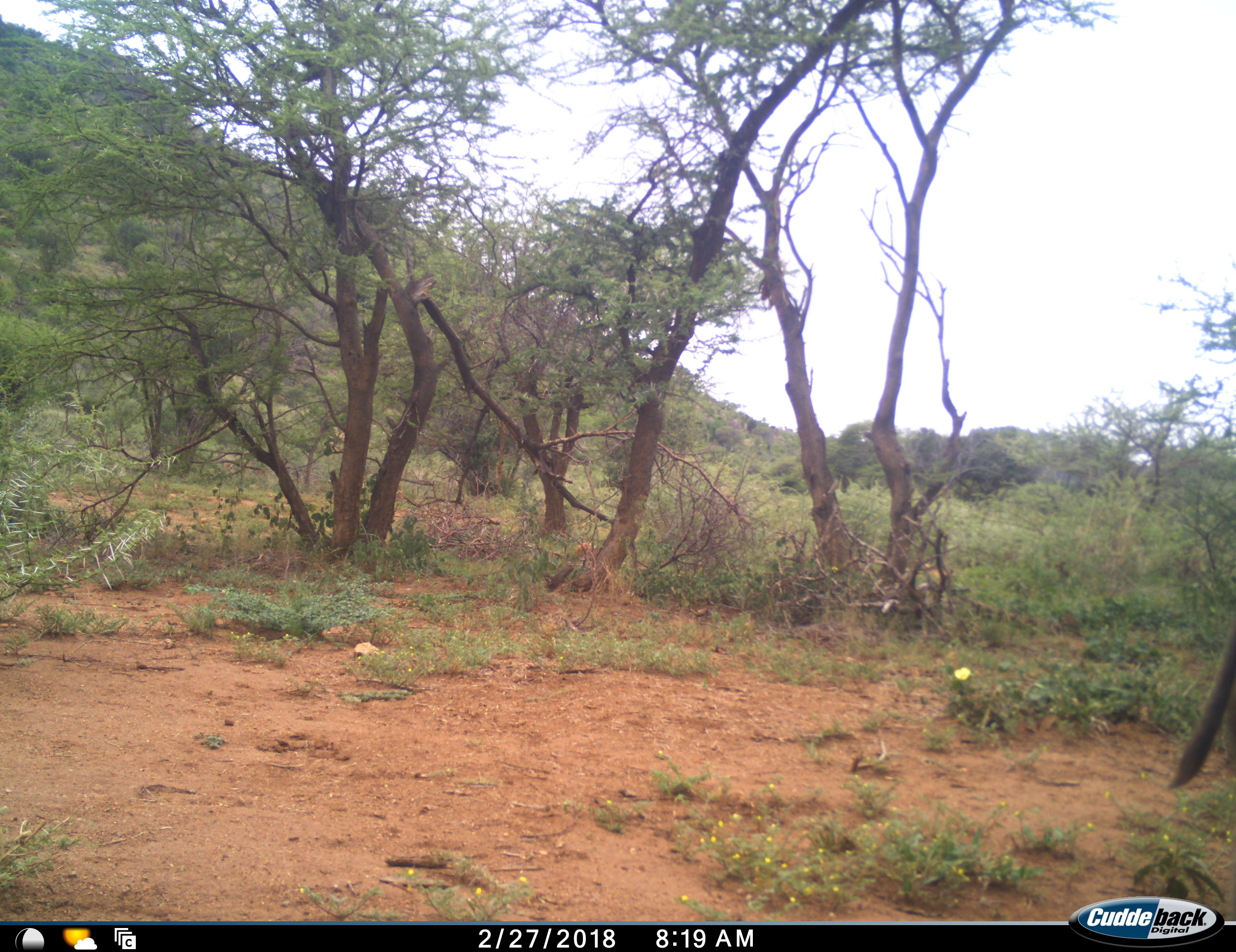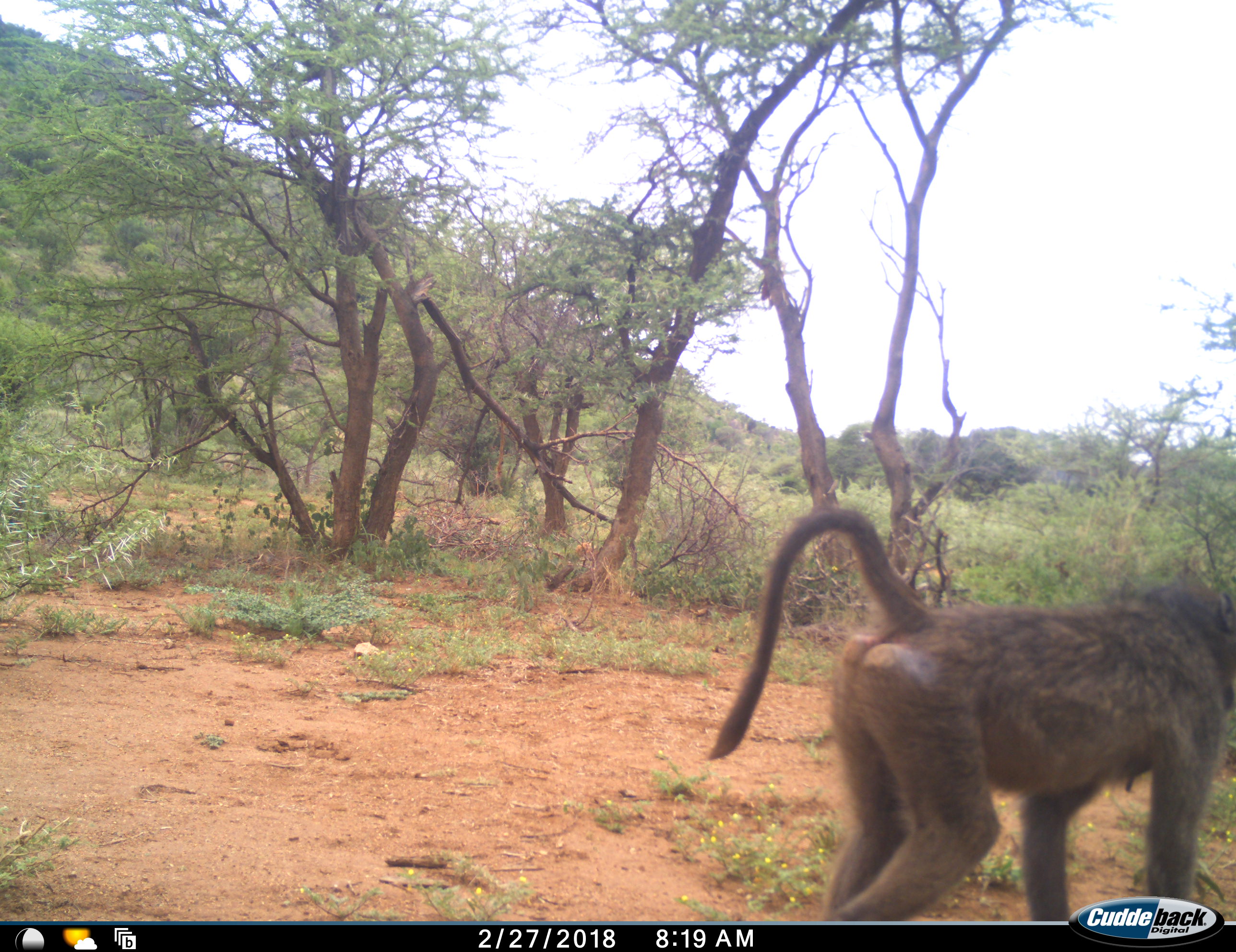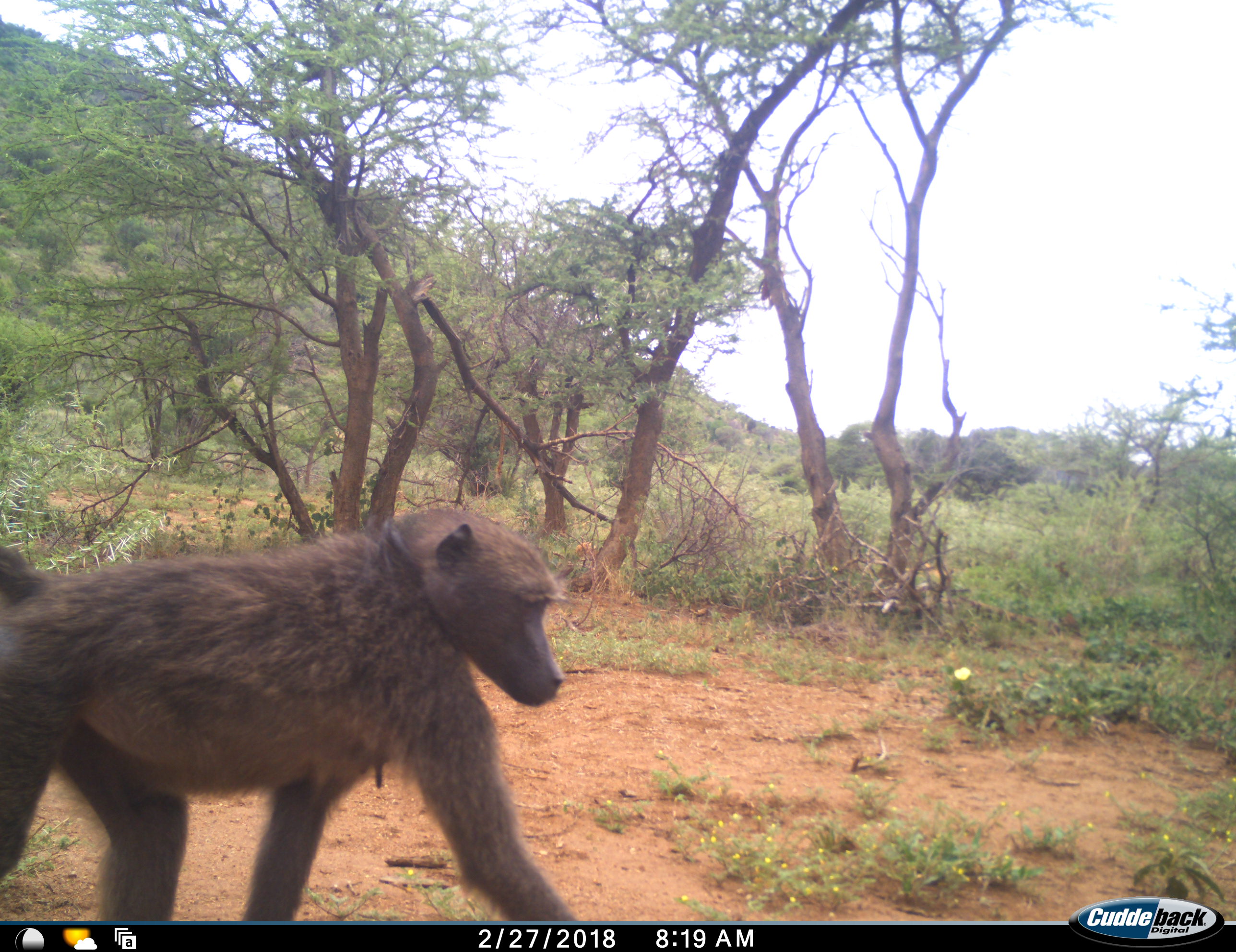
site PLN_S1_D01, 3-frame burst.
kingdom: Animalia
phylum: Chordata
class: Mammalia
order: Primates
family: Cercopithecidae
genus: Papio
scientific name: Papio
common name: baboon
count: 1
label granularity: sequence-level